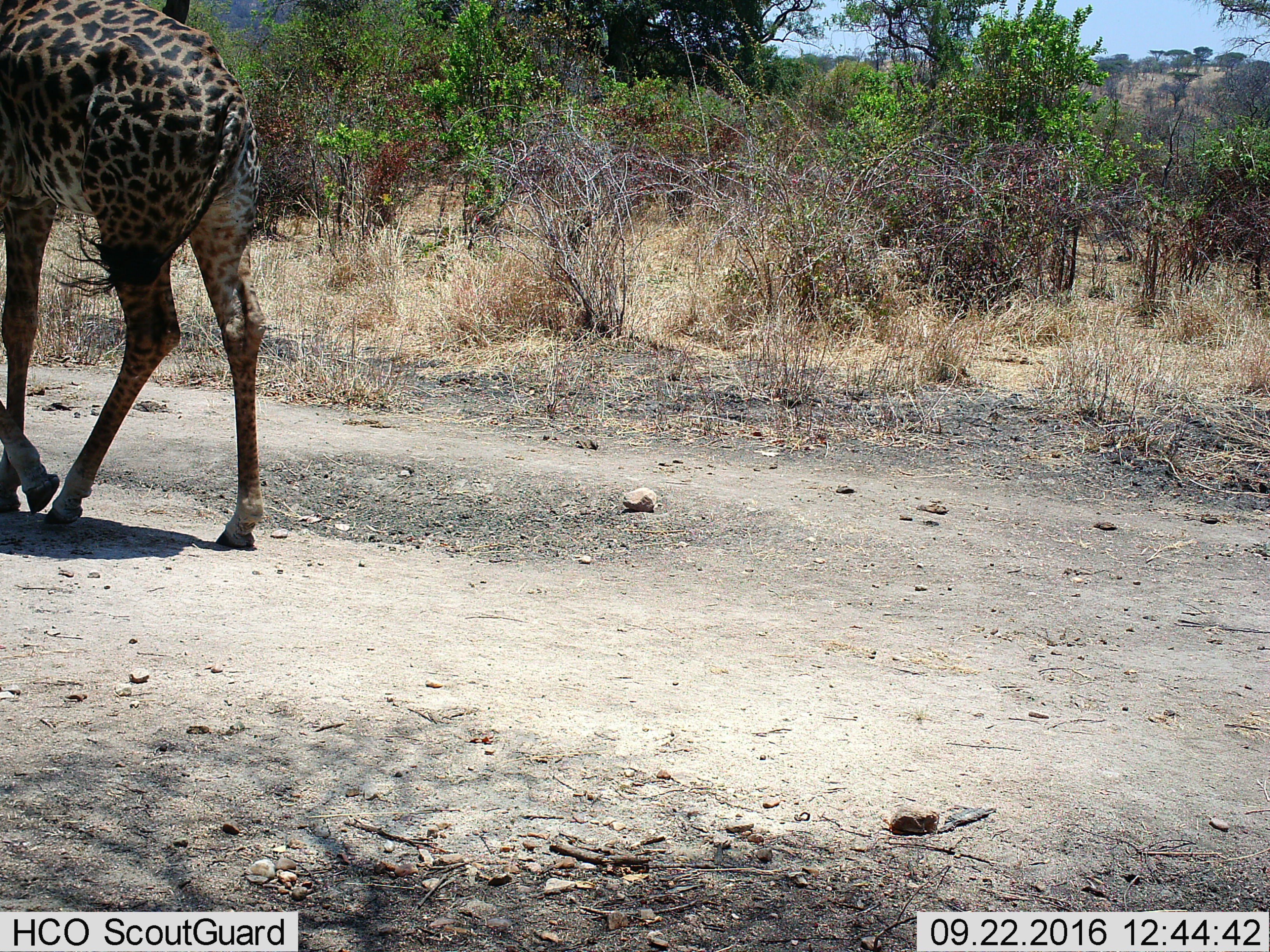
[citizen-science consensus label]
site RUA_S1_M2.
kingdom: Animalia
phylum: Chordata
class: Mammalia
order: Artiodactyla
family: Giraffidae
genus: Giraffa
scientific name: Giraffa camelopardalis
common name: giraffe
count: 1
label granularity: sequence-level